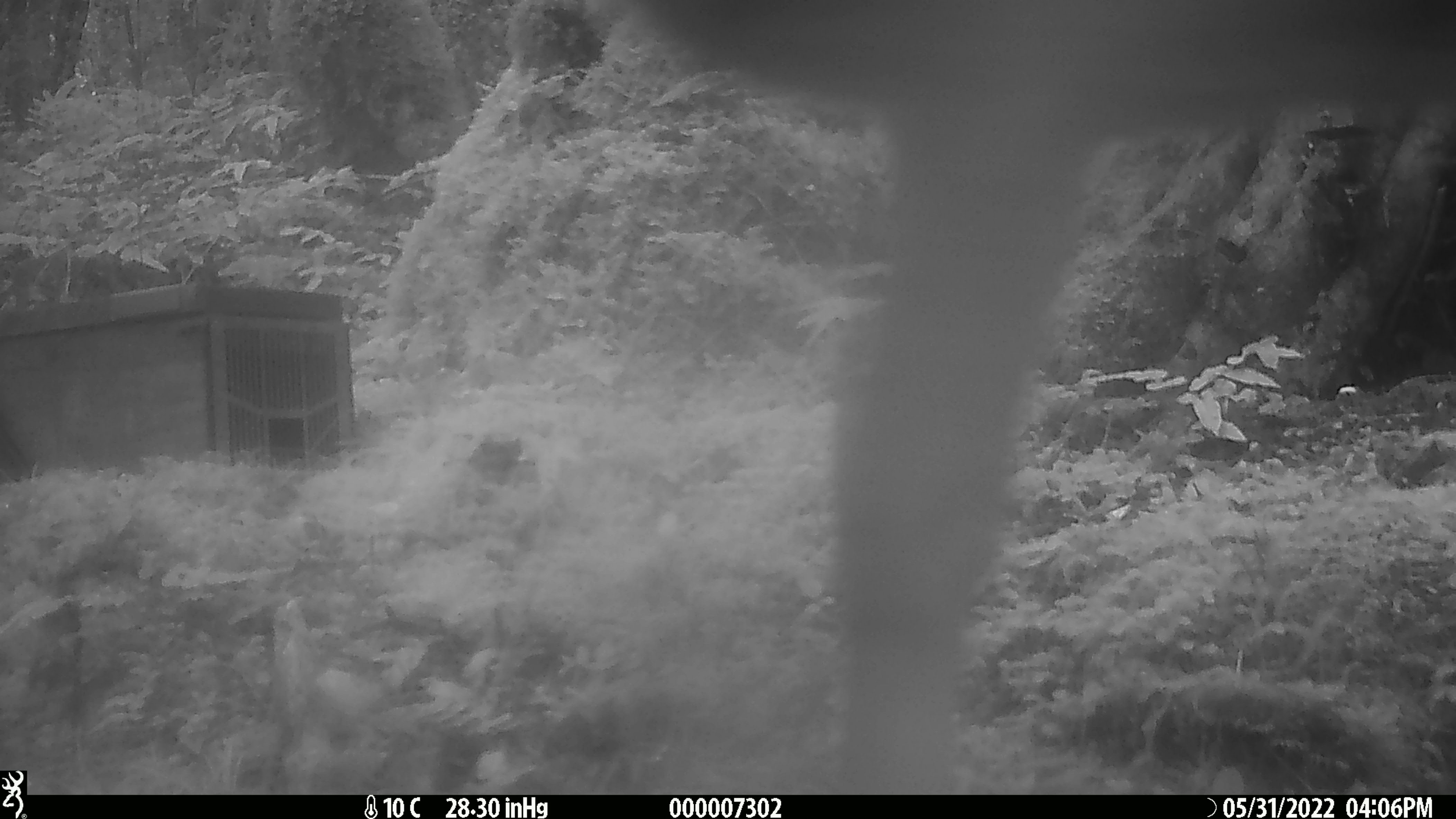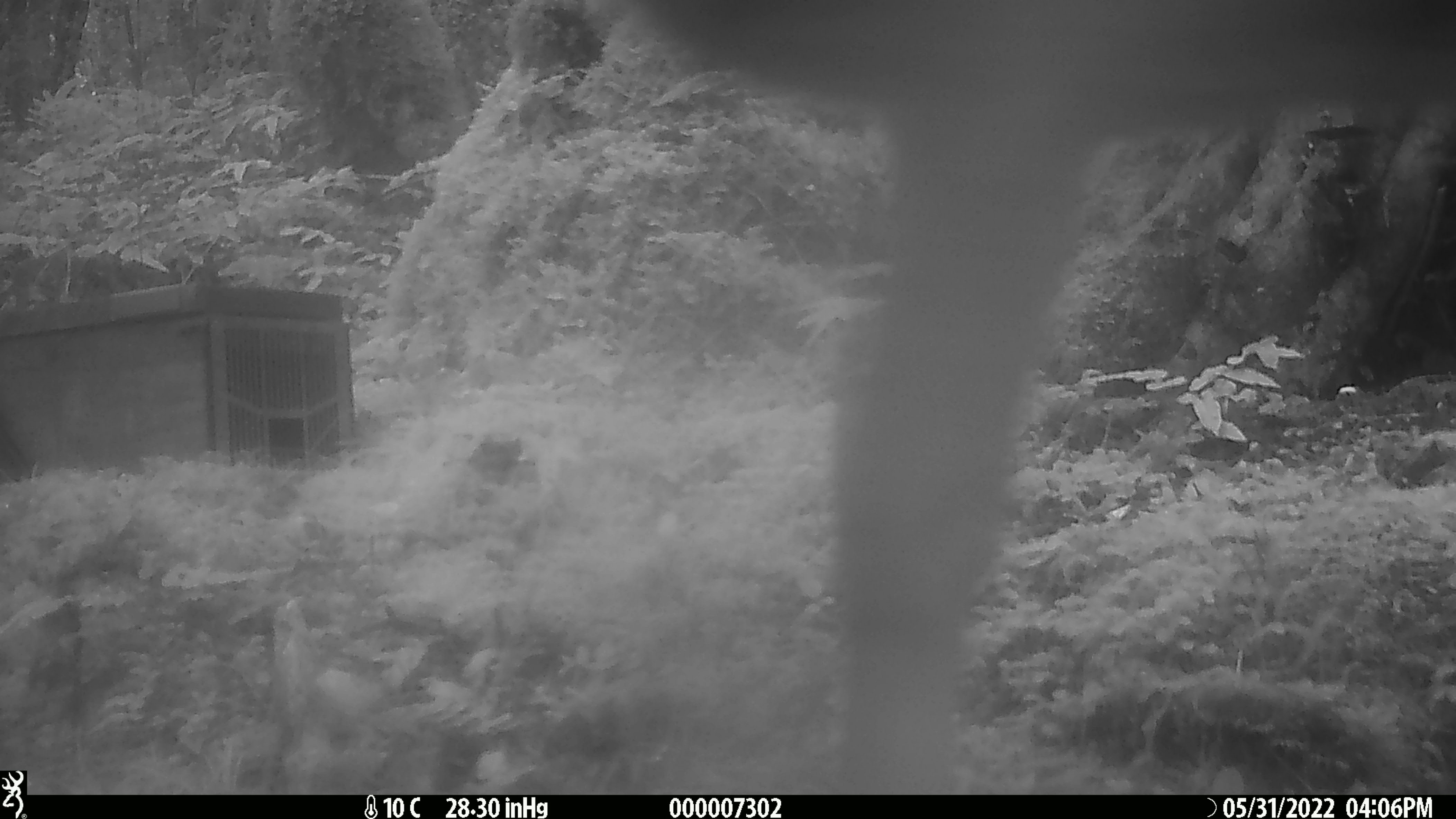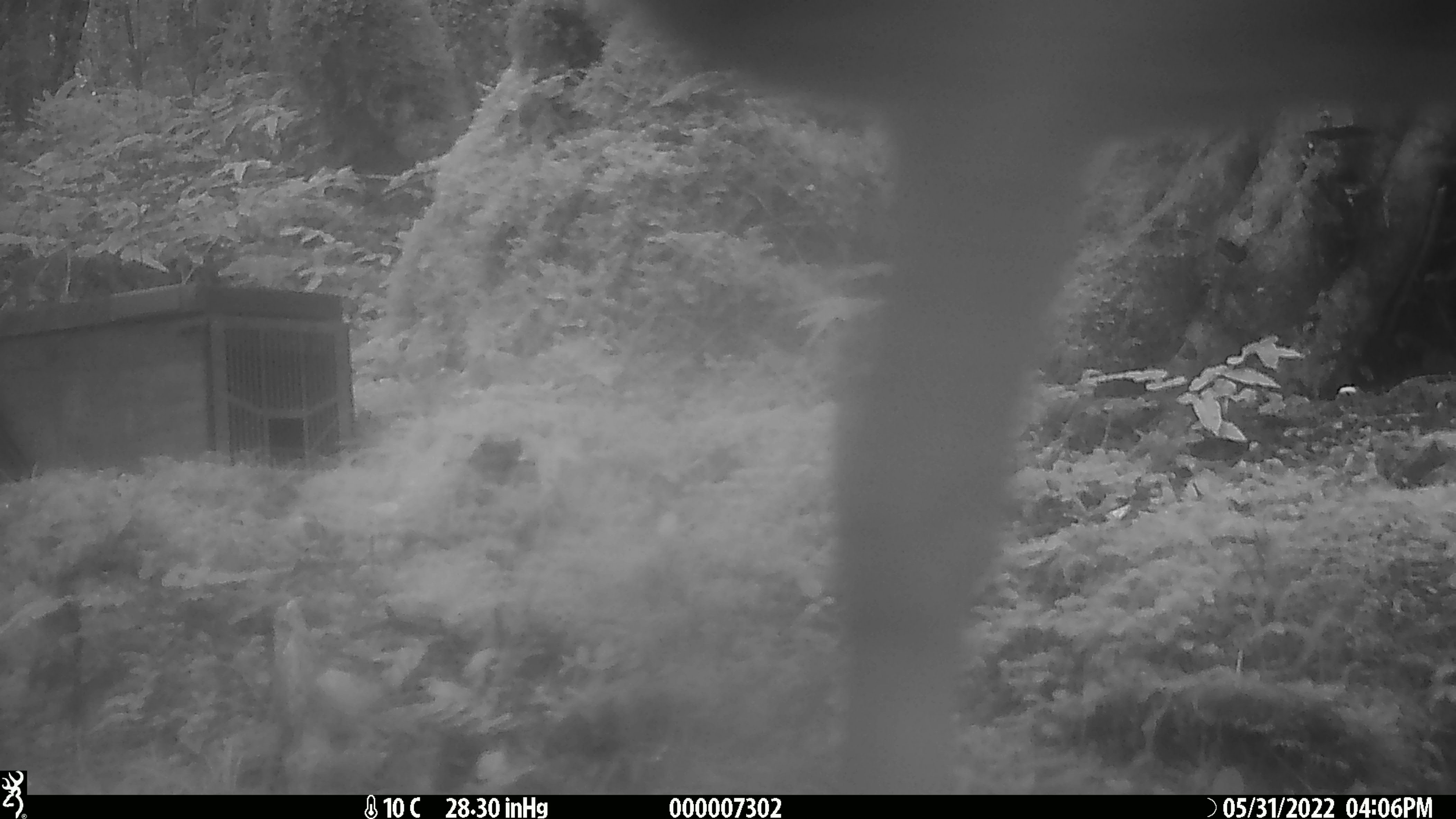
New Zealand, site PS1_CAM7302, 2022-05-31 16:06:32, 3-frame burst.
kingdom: Animalia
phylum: Chordata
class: Mammalia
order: Artiodactyla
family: Cervidae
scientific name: Cervidae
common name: deer